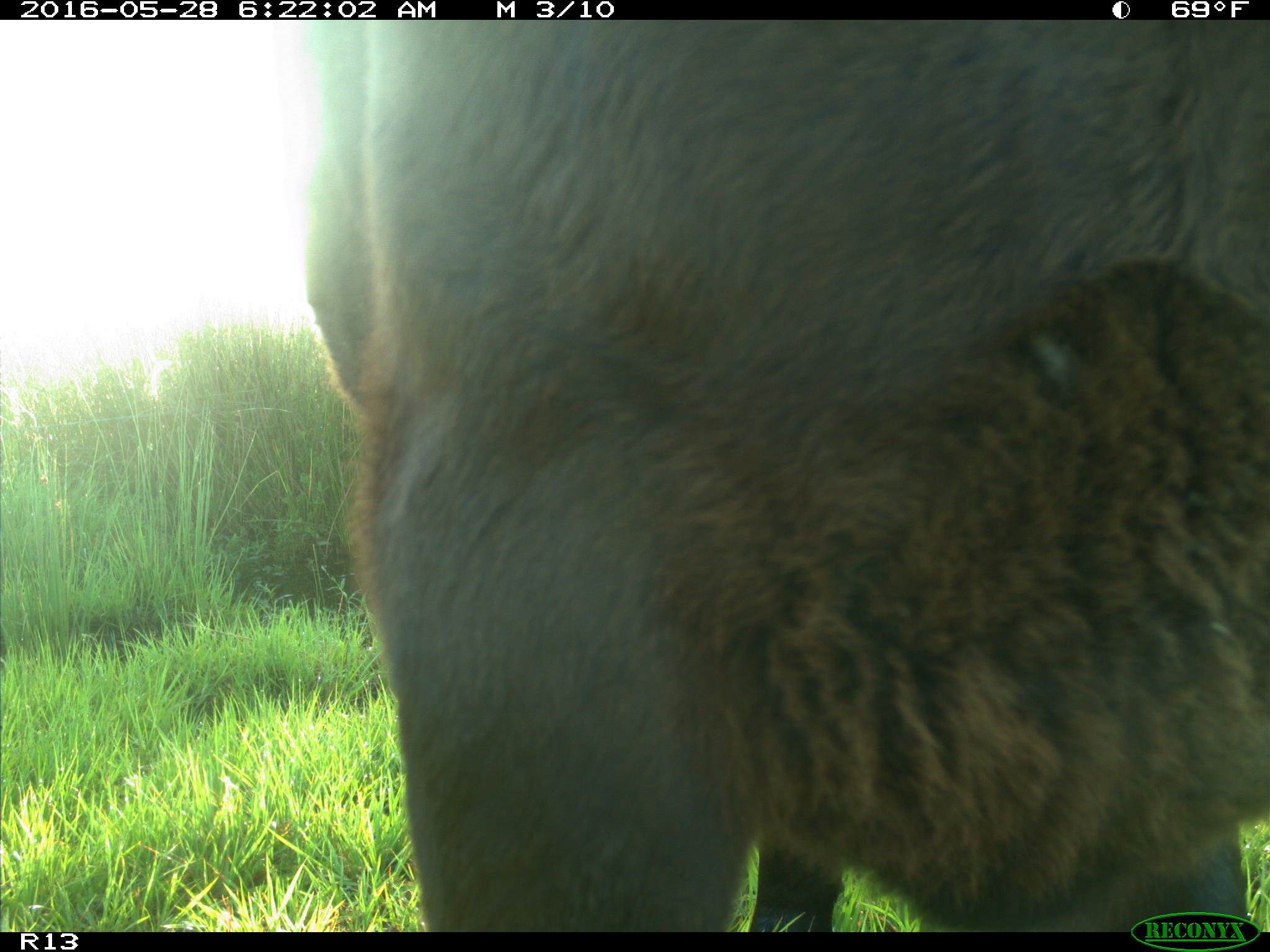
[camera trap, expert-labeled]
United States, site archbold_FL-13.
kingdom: Animalia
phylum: Chordata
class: Mammalia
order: Artiodactyla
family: Bovidae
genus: Bos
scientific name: Bos taurus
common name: domestic cow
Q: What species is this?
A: Bos taurus (domestic cow).